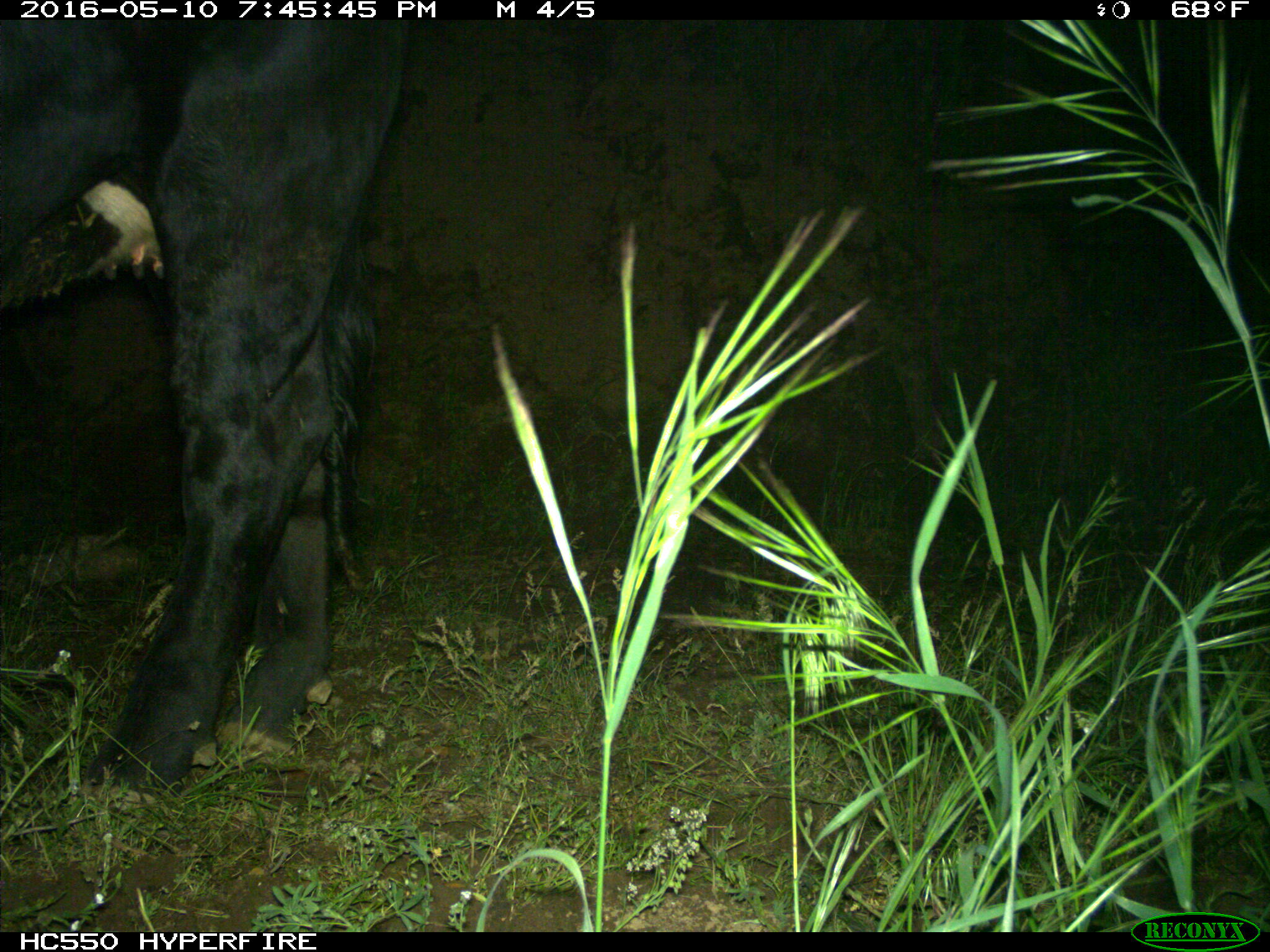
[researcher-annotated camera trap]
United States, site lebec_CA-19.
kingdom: Animalia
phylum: Chordata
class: Mammalia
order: Artiodactyla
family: Bovidae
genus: Bos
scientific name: Bos taurus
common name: domestic cow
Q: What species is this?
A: Bos taurus (domestic cow).